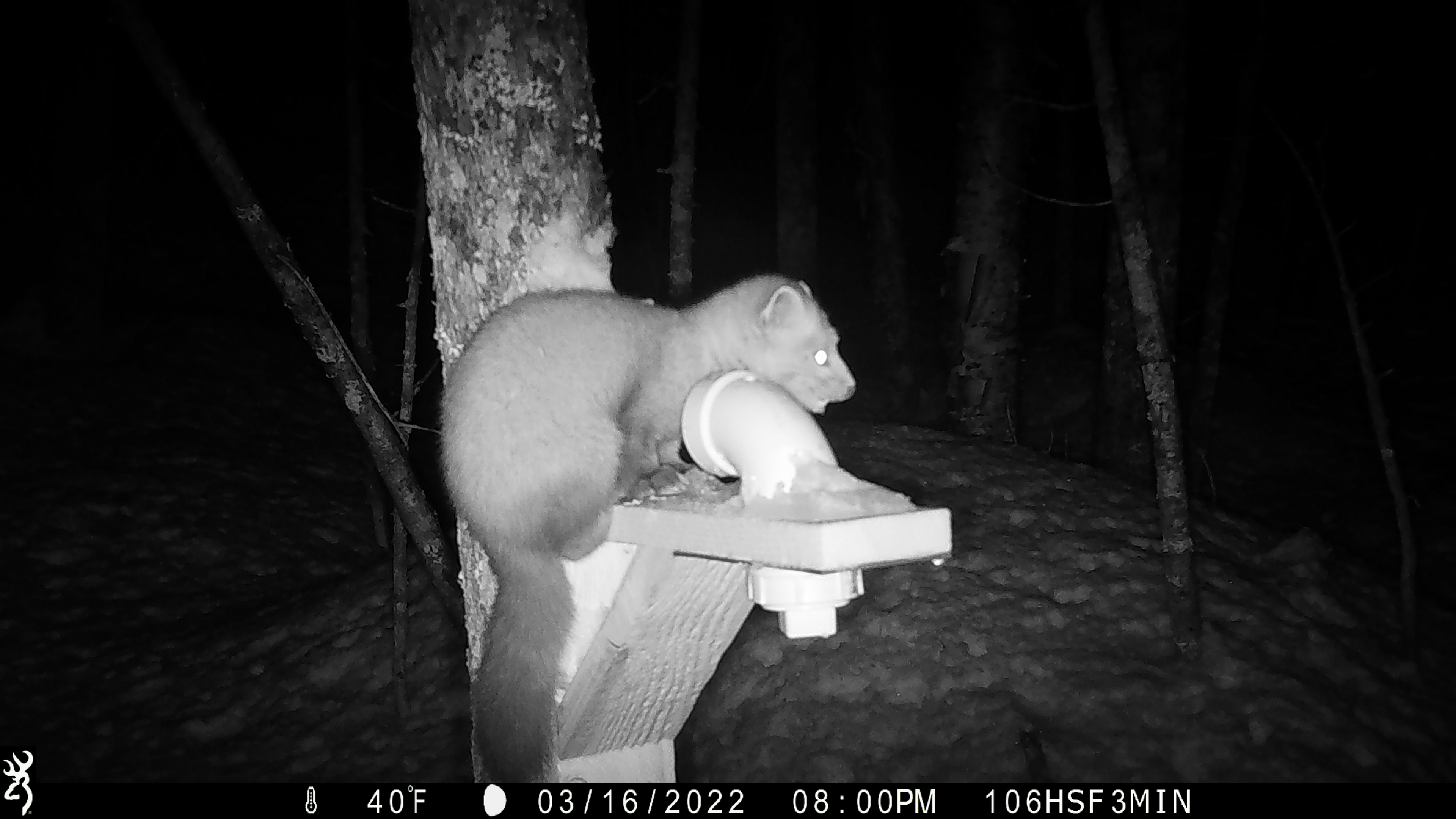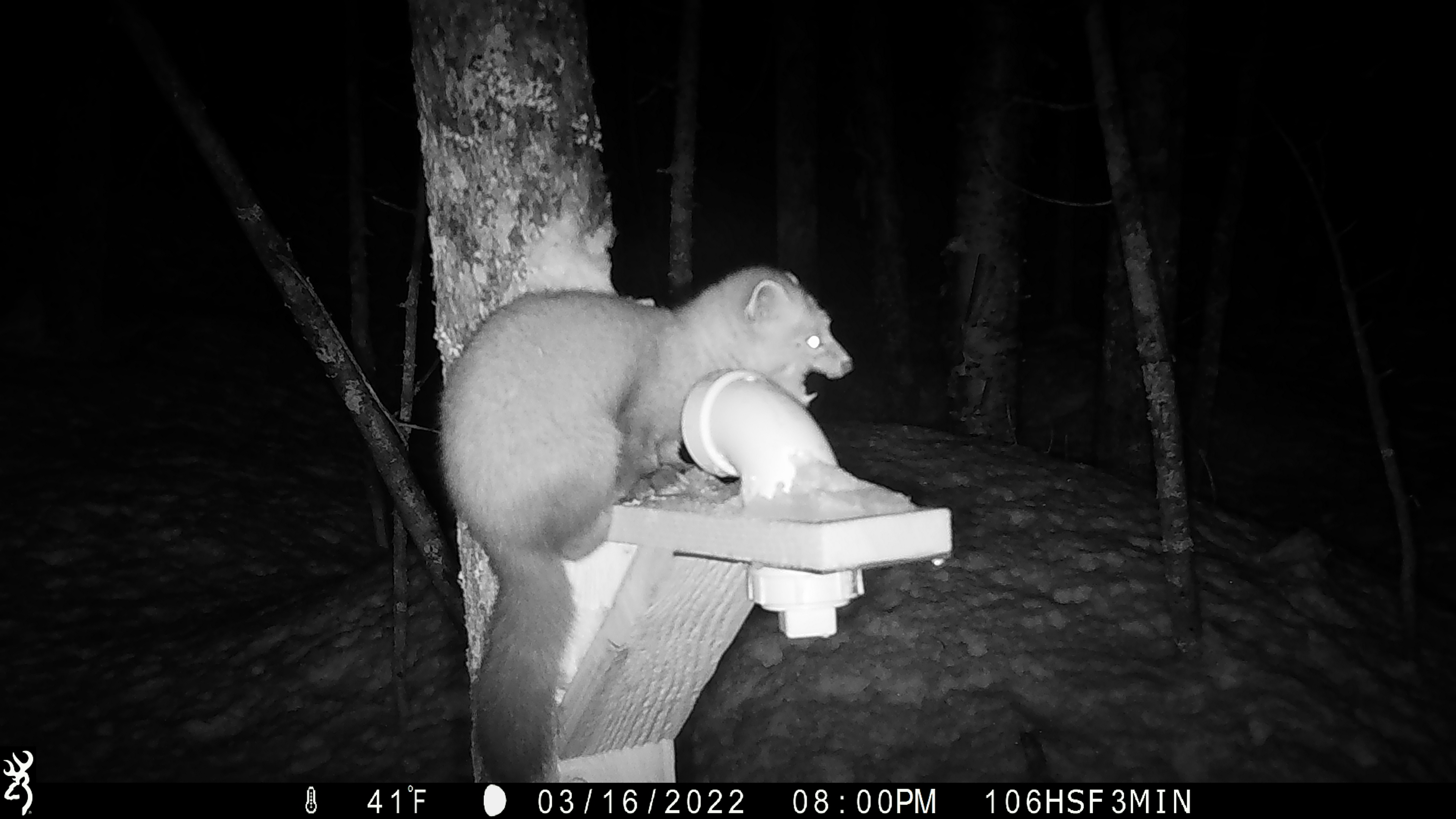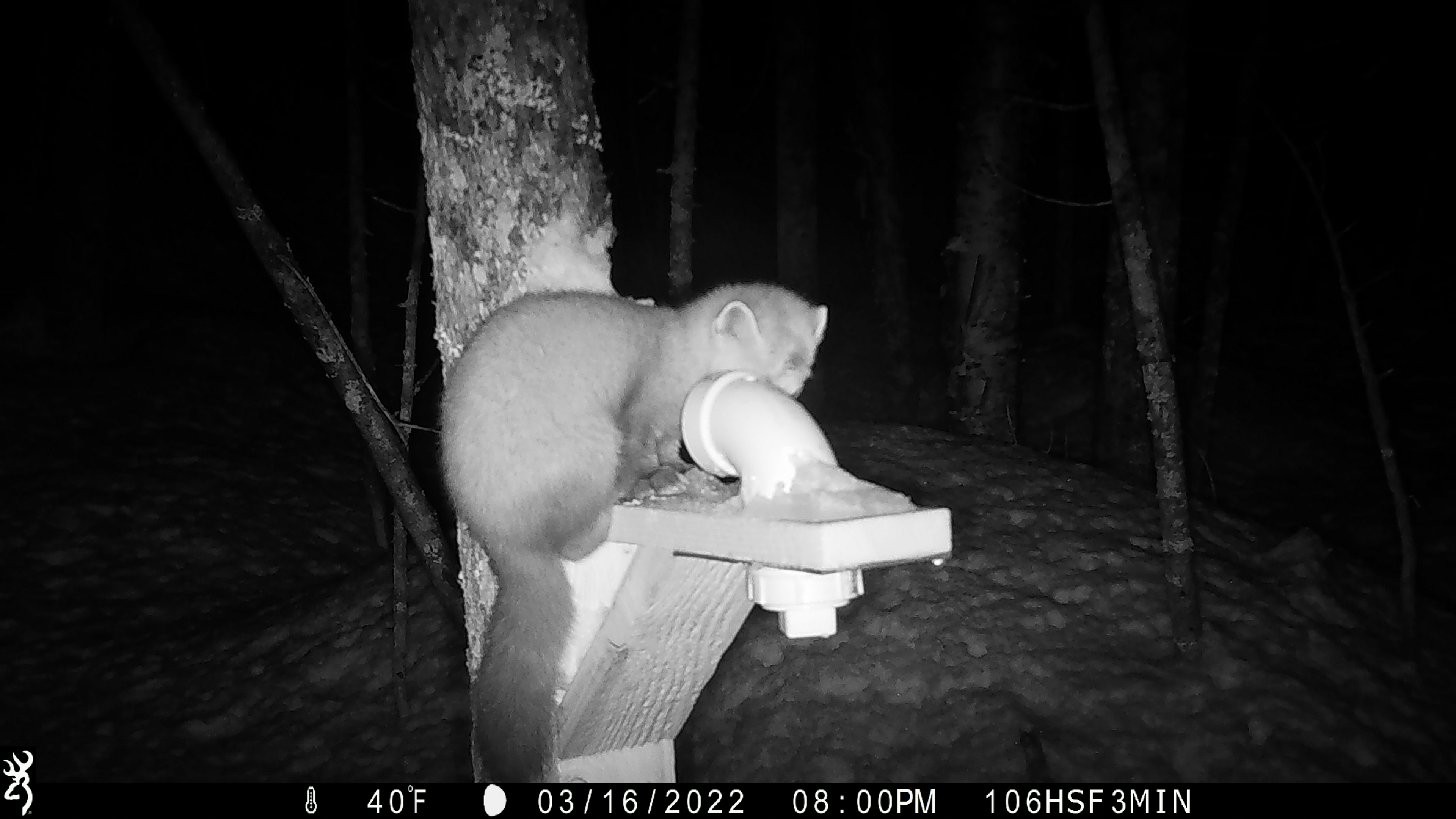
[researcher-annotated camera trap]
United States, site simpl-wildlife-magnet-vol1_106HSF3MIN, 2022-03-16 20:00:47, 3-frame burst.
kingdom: Animalia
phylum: Chordata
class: Mammalia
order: Carnivora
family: Mustelidae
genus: Martes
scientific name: Martes americana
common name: american marten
American marten (Martes americana).